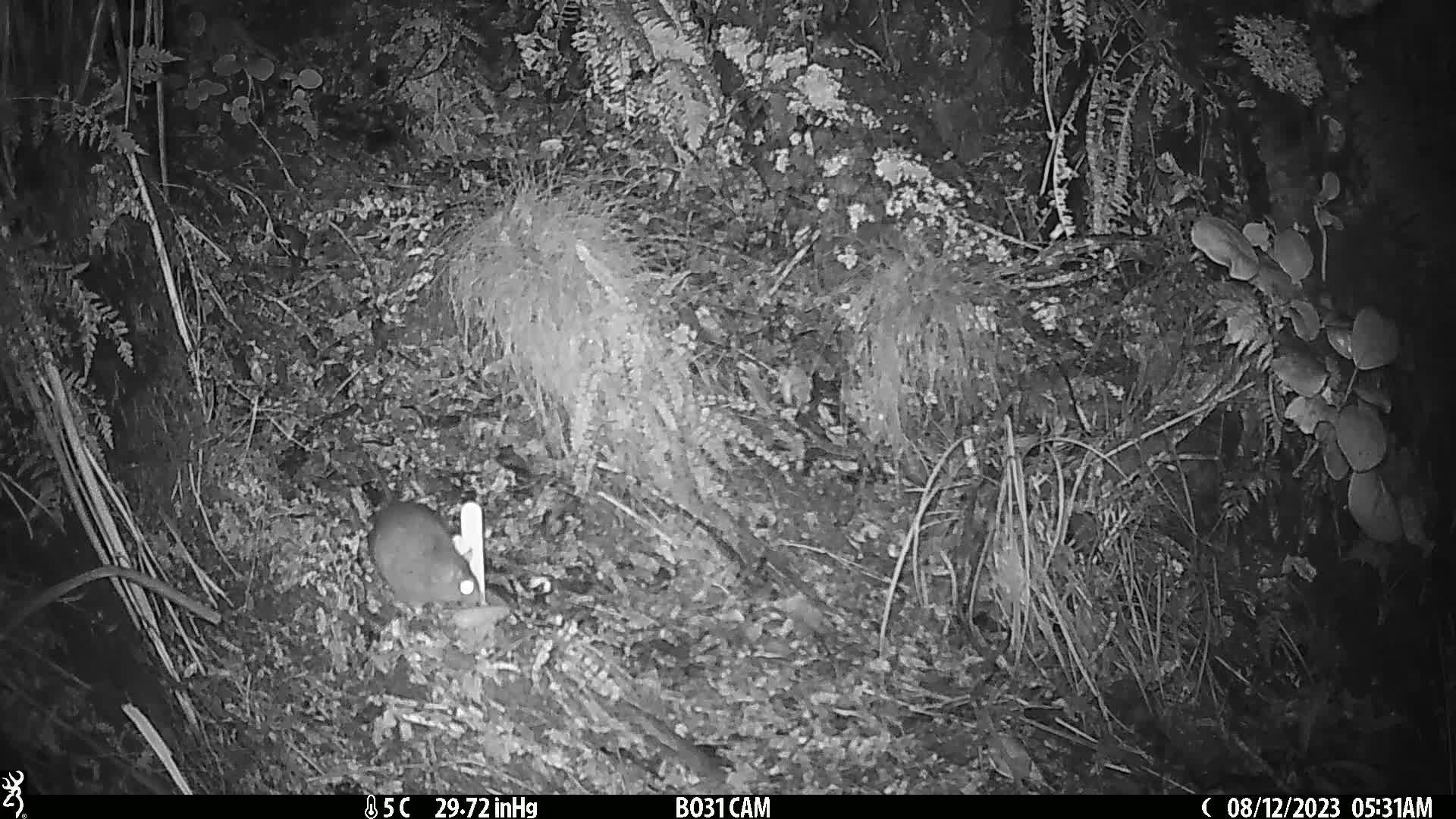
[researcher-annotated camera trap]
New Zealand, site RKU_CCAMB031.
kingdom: Animalia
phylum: Chordata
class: Mammalia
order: Rodentia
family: Muridae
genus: Rattus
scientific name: Rattus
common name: rat